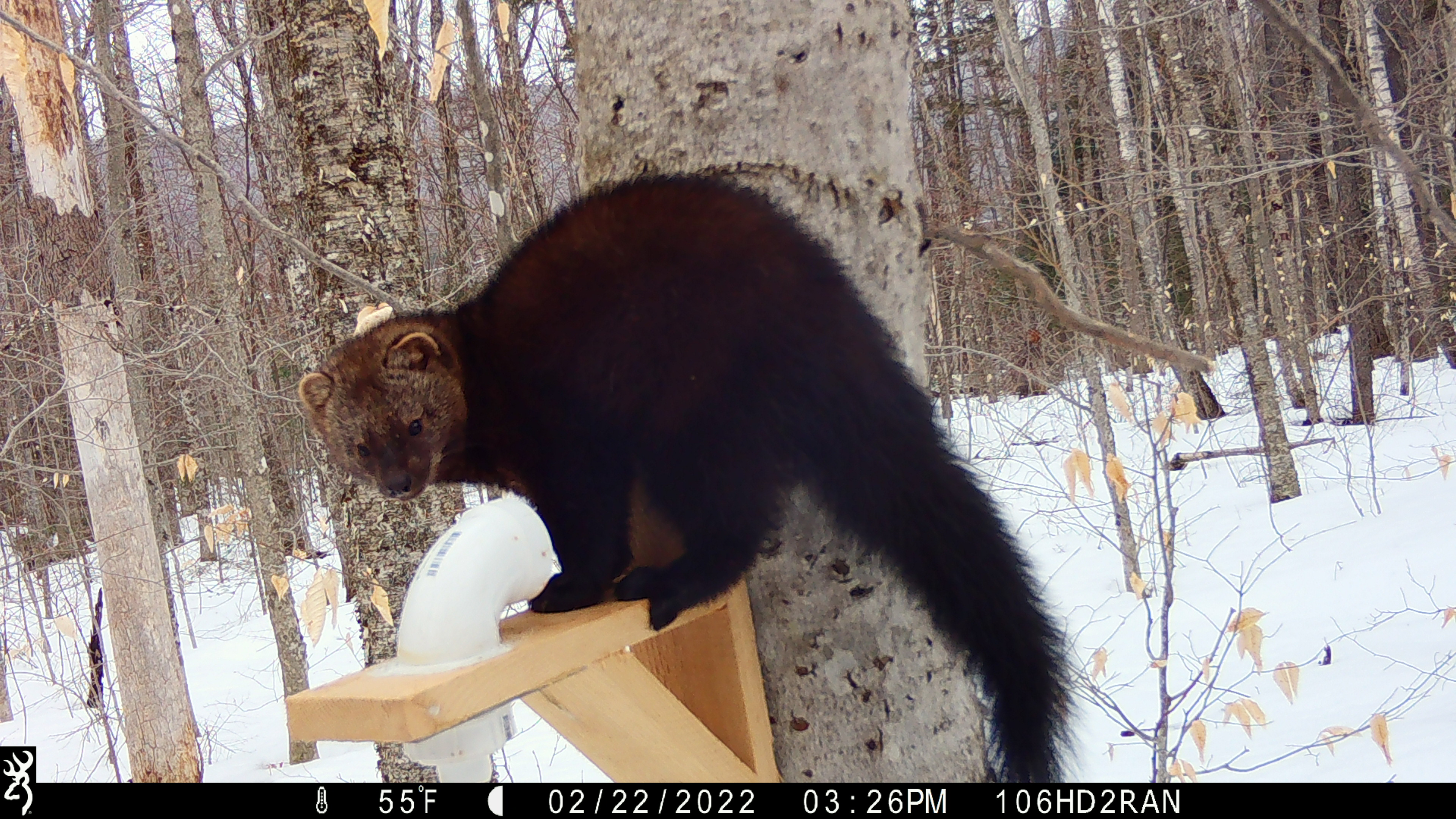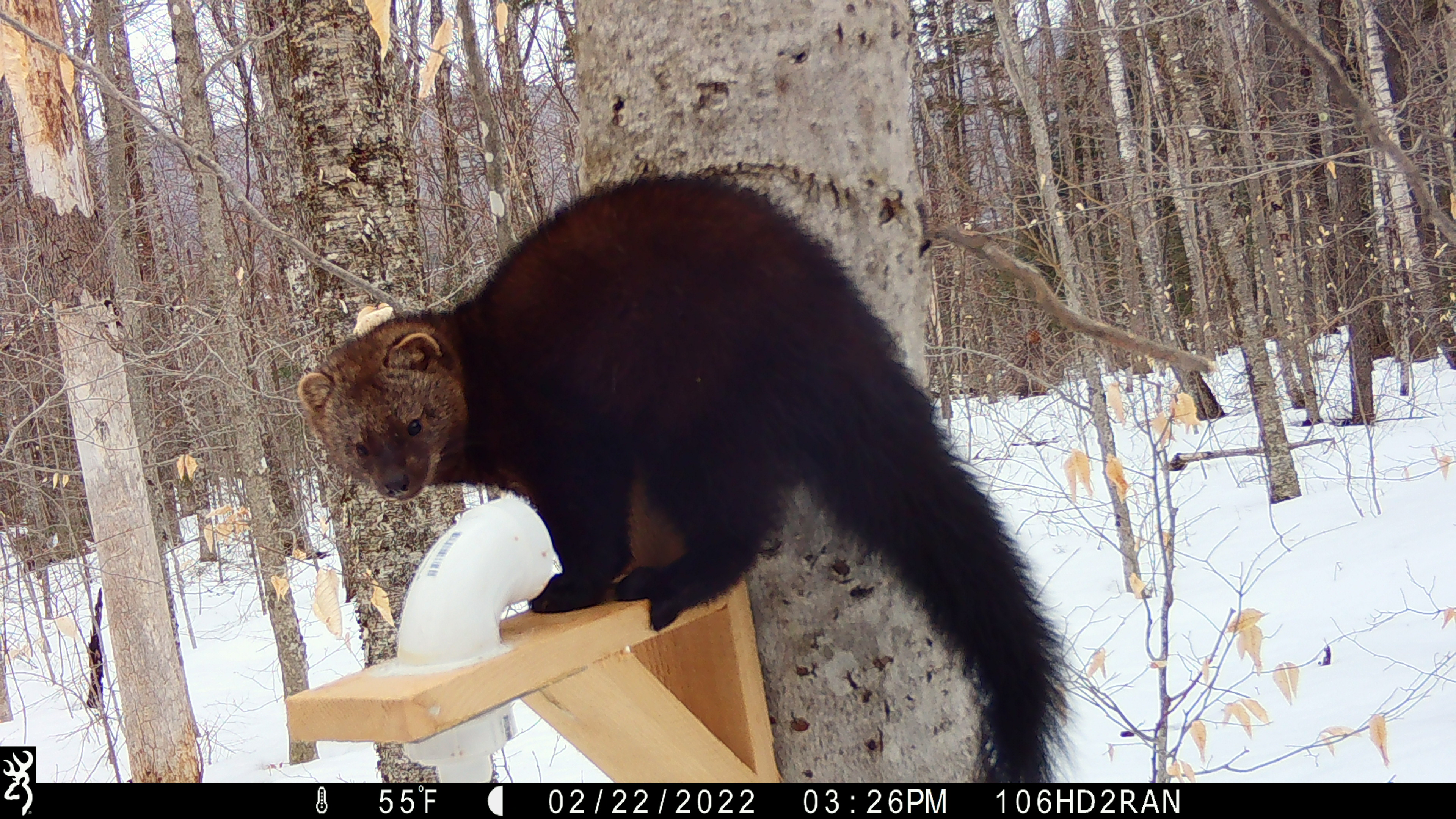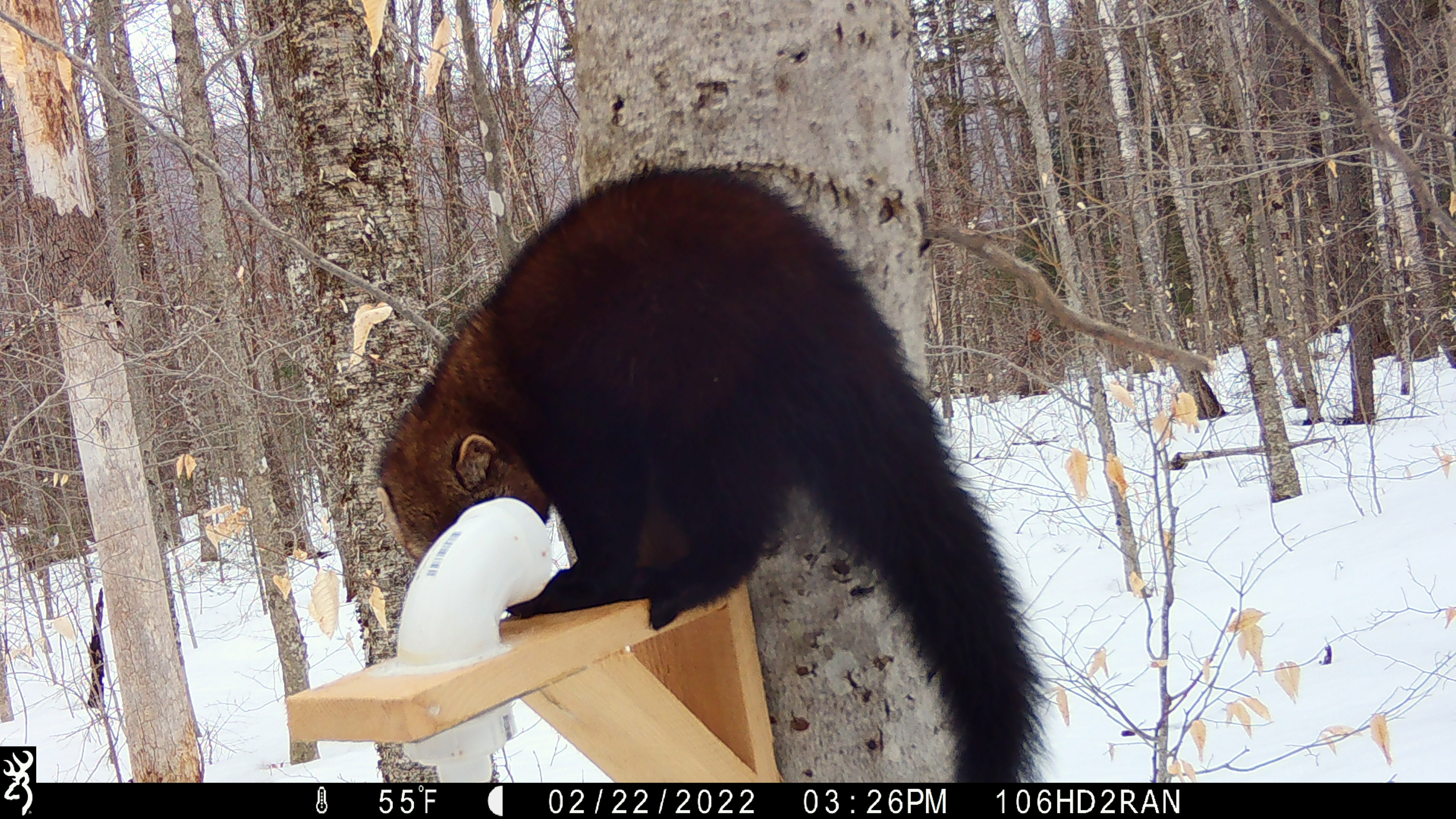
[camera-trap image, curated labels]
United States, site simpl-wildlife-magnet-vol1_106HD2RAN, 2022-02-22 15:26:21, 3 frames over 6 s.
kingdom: Animalia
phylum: Chordata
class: Mammalia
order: Carnivora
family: Mustelidae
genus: Pekania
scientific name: Pekania pennanti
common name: fisher